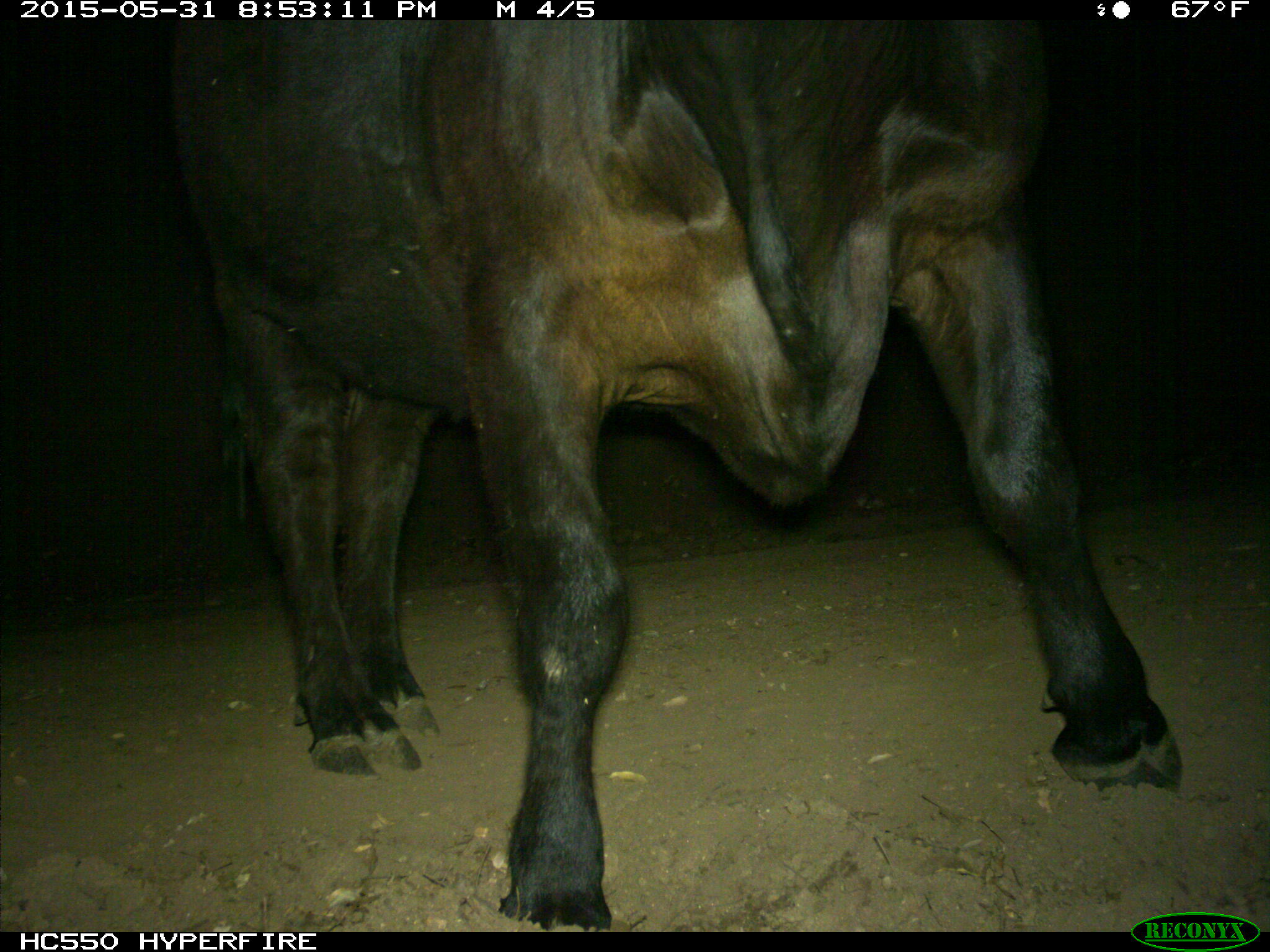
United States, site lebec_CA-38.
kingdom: Animalia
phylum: Chordata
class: Mammalia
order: Artiodactyla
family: Bovidae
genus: Bos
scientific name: Bos taurus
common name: domestic cow